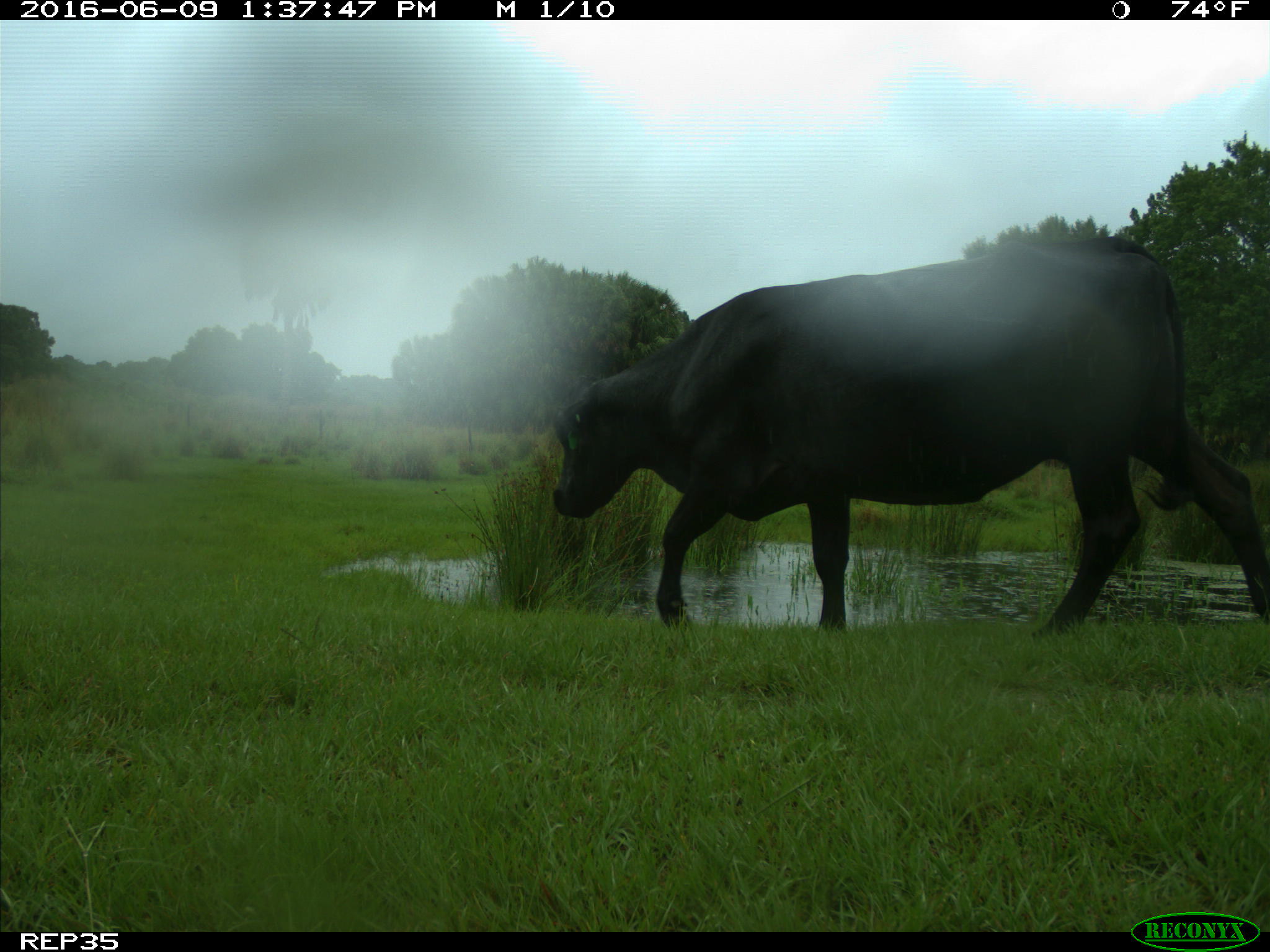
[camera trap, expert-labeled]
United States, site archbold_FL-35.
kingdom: Animalia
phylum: Chordata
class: Mammalia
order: Artiodactyla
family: Bovidae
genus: Bos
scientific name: Bos taurus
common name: domestic cow